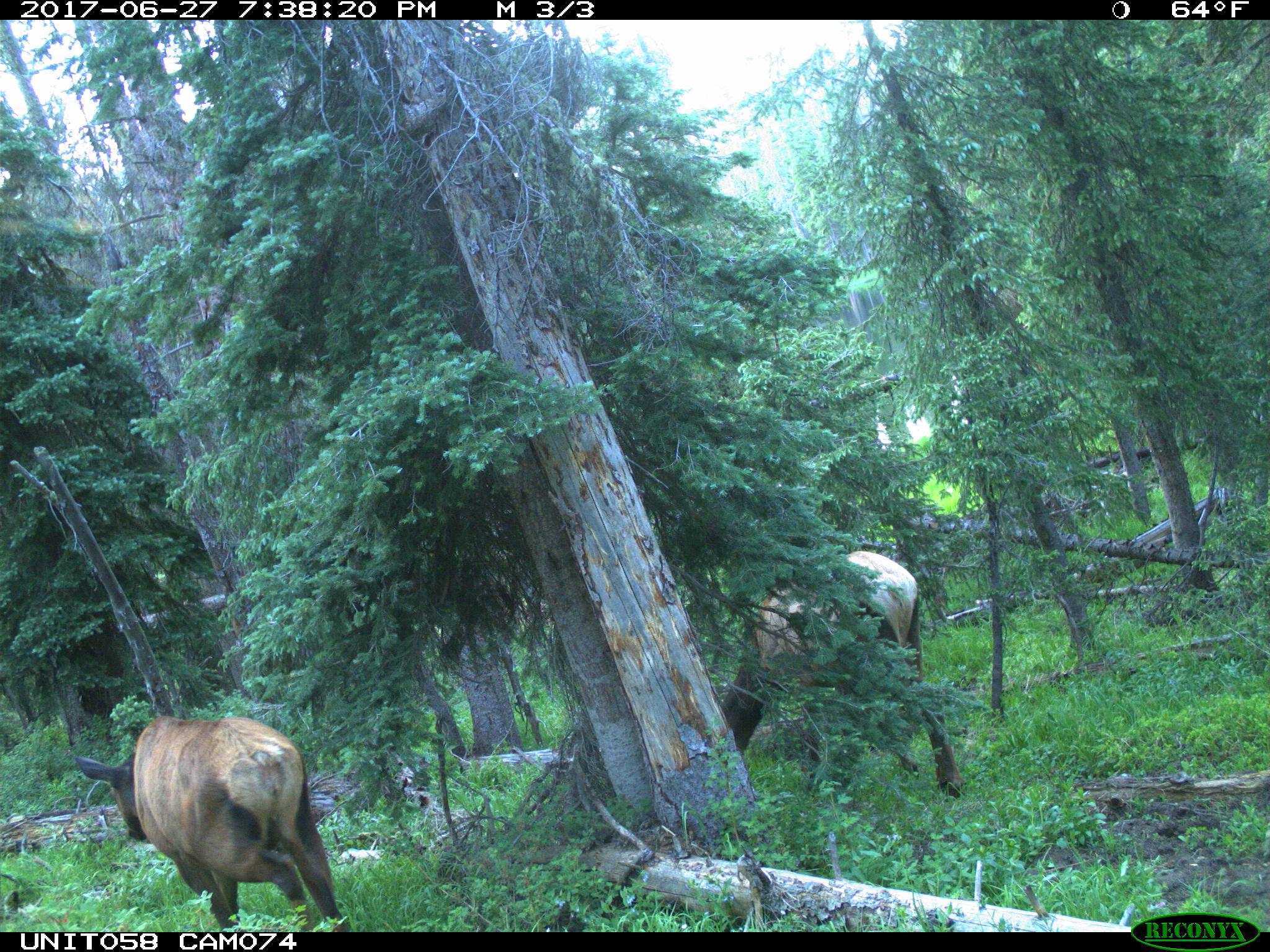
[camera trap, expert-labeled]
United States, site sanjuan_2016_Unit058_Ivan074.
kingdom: Animalia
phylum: Chordata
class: Mammalia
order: Artiodactyla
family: Cervidae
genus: Cervus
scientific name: Cervus elaphus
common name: red deer